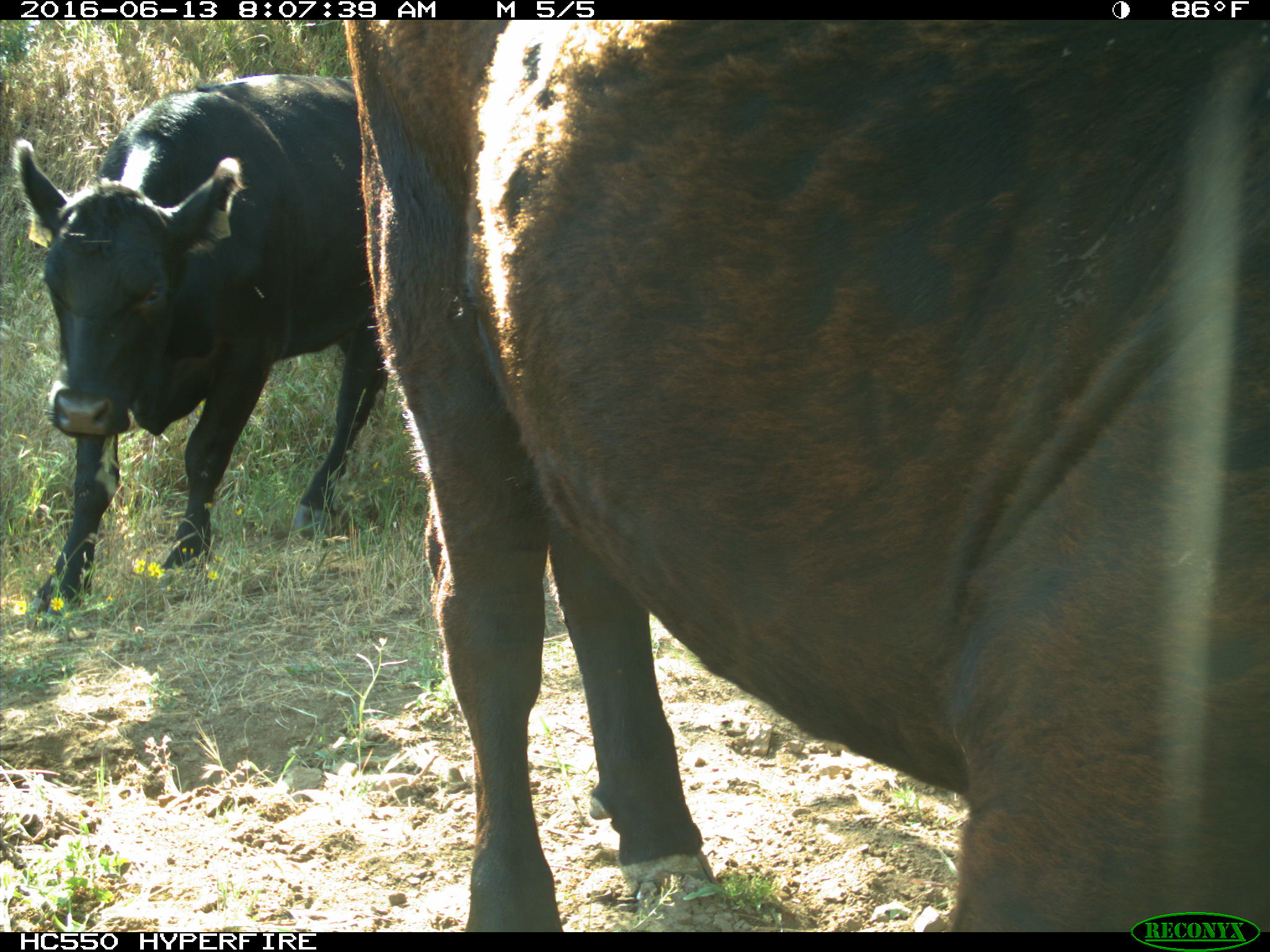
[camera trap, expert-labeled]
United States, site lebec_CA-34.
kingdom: Animalia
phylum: Chordata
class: Mammalia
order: Artiodactyla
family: Bovidae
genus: Bos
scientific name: Bos taurus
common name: domestic cow